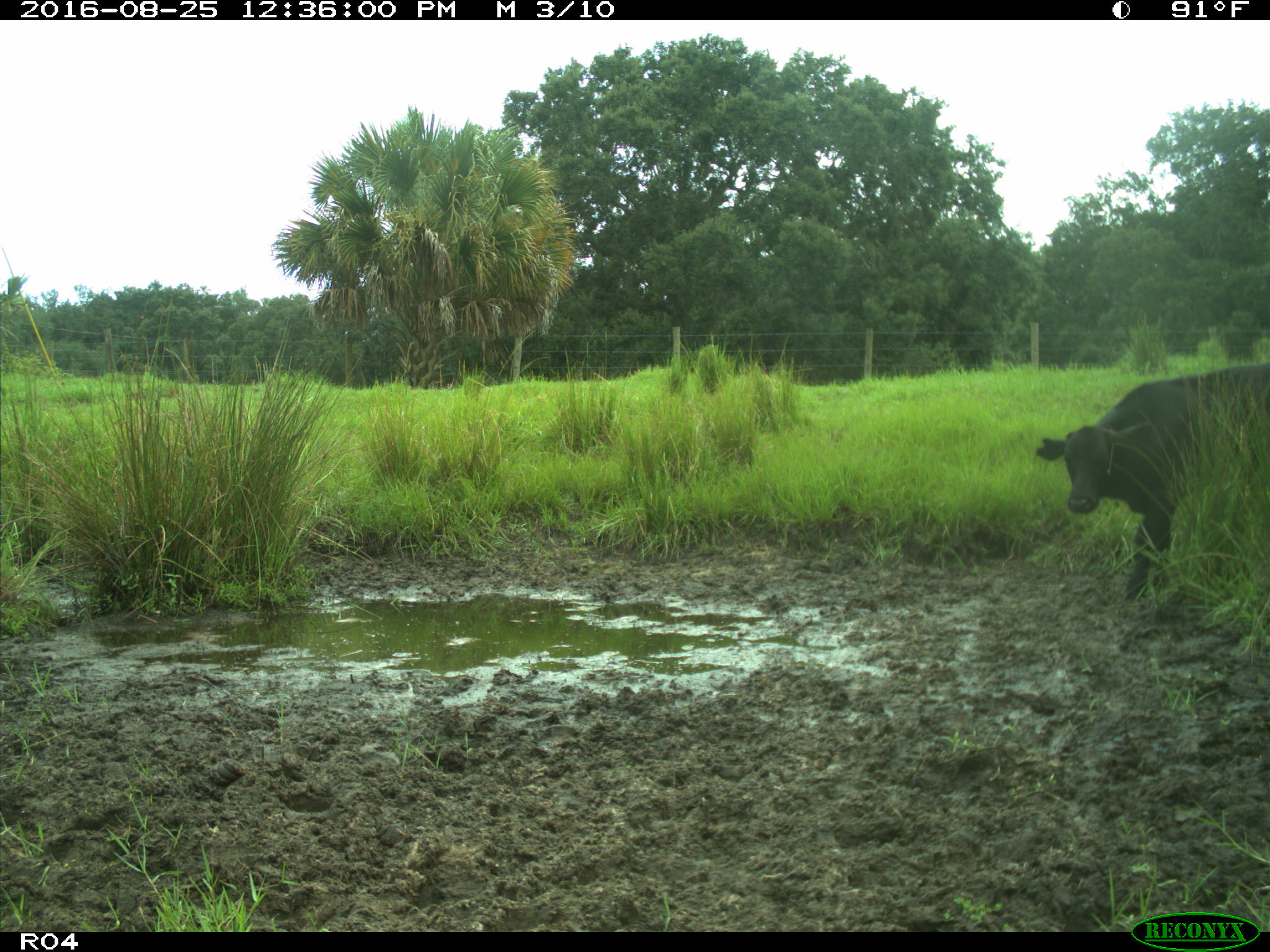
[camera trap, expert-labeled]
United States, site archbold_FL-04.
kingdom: Animalia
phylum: Chordata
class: Mammalia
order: Artiodactyla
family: Bovidae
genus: Bos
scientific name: Bos taurus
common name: domestic cow